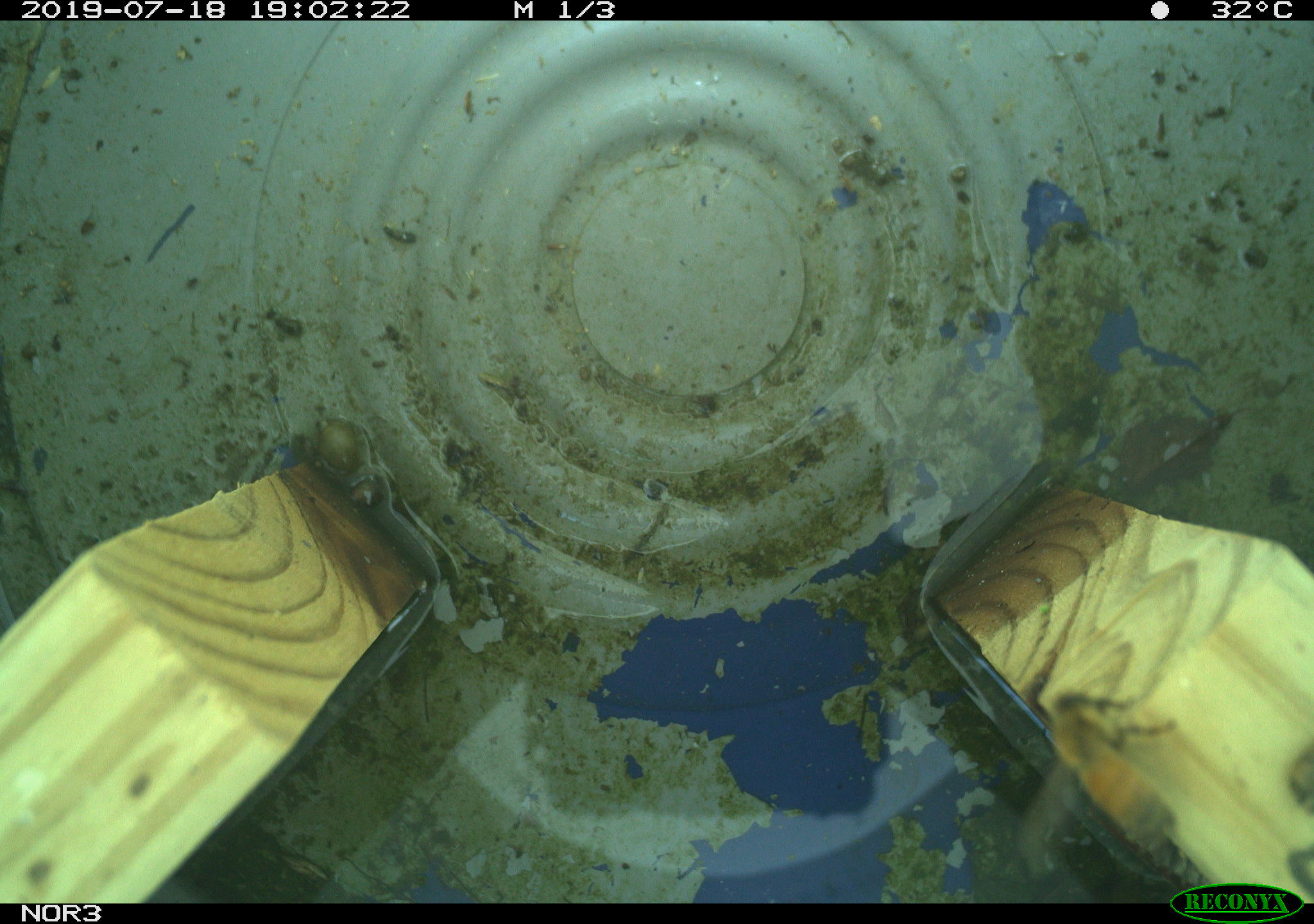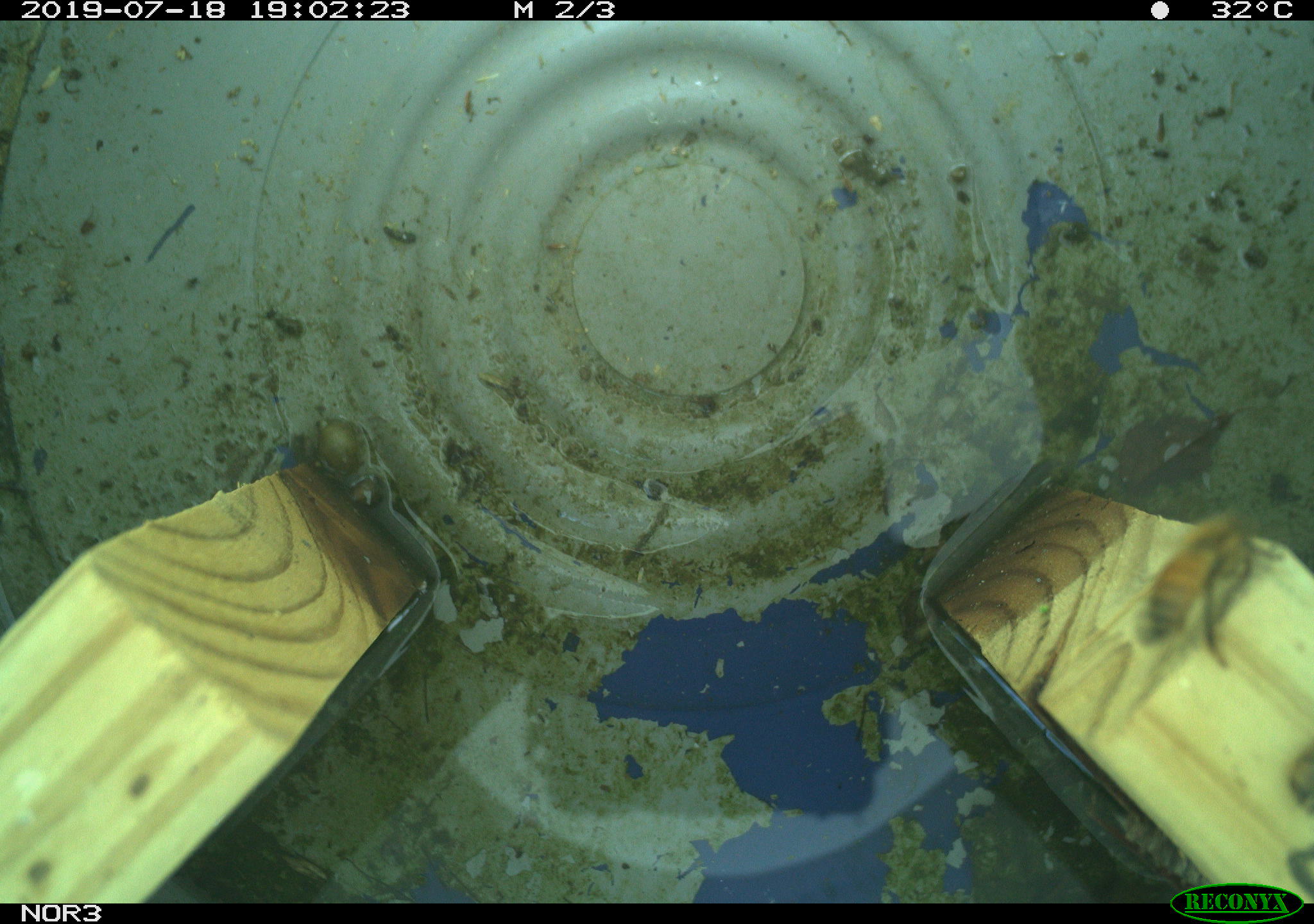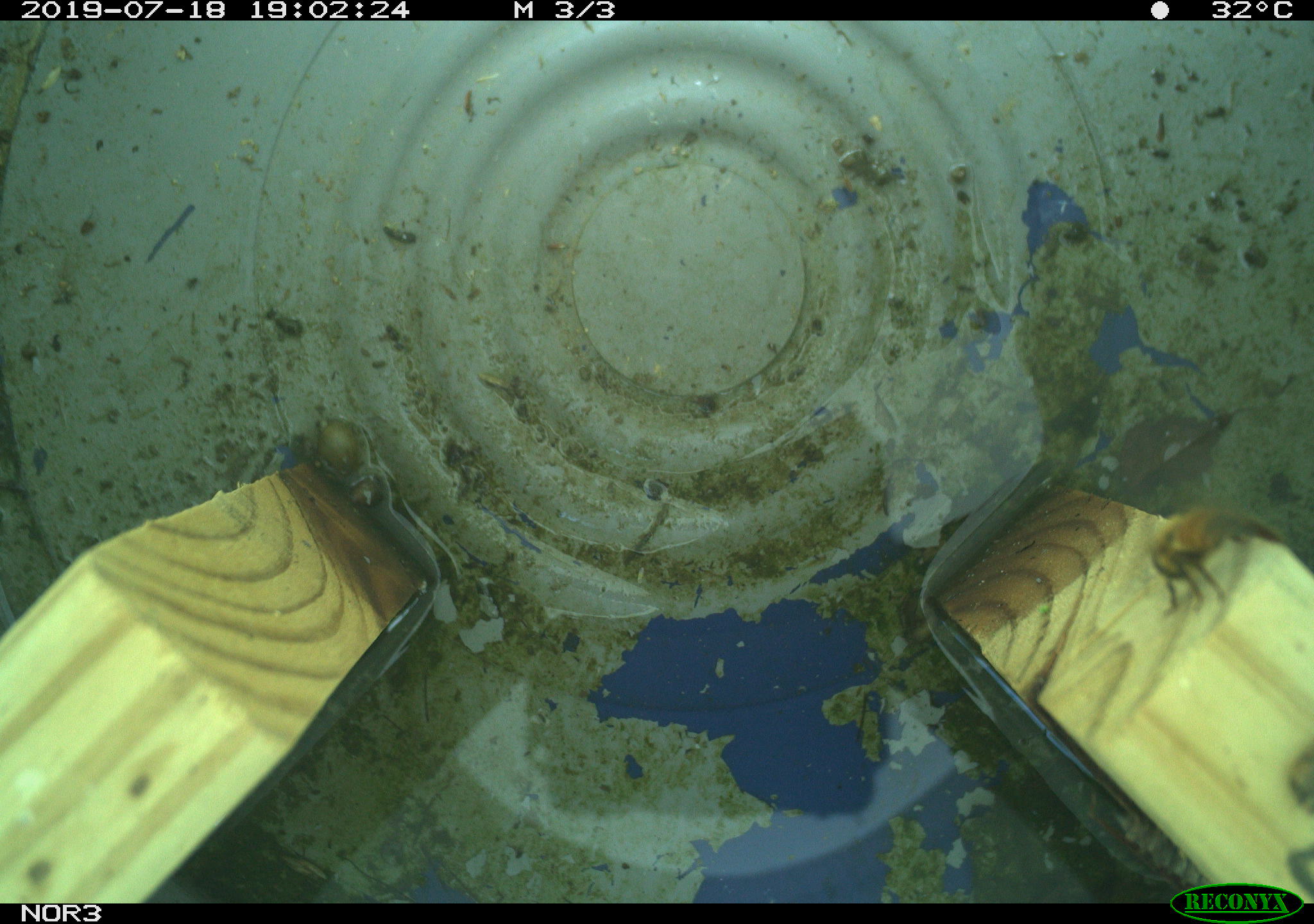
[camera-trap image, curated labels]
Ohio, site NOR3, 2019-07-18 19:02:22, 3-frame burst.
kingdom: Animalia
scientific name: Animalia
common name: animal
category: invertebrate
Invertebrate (animal) (Animalia).